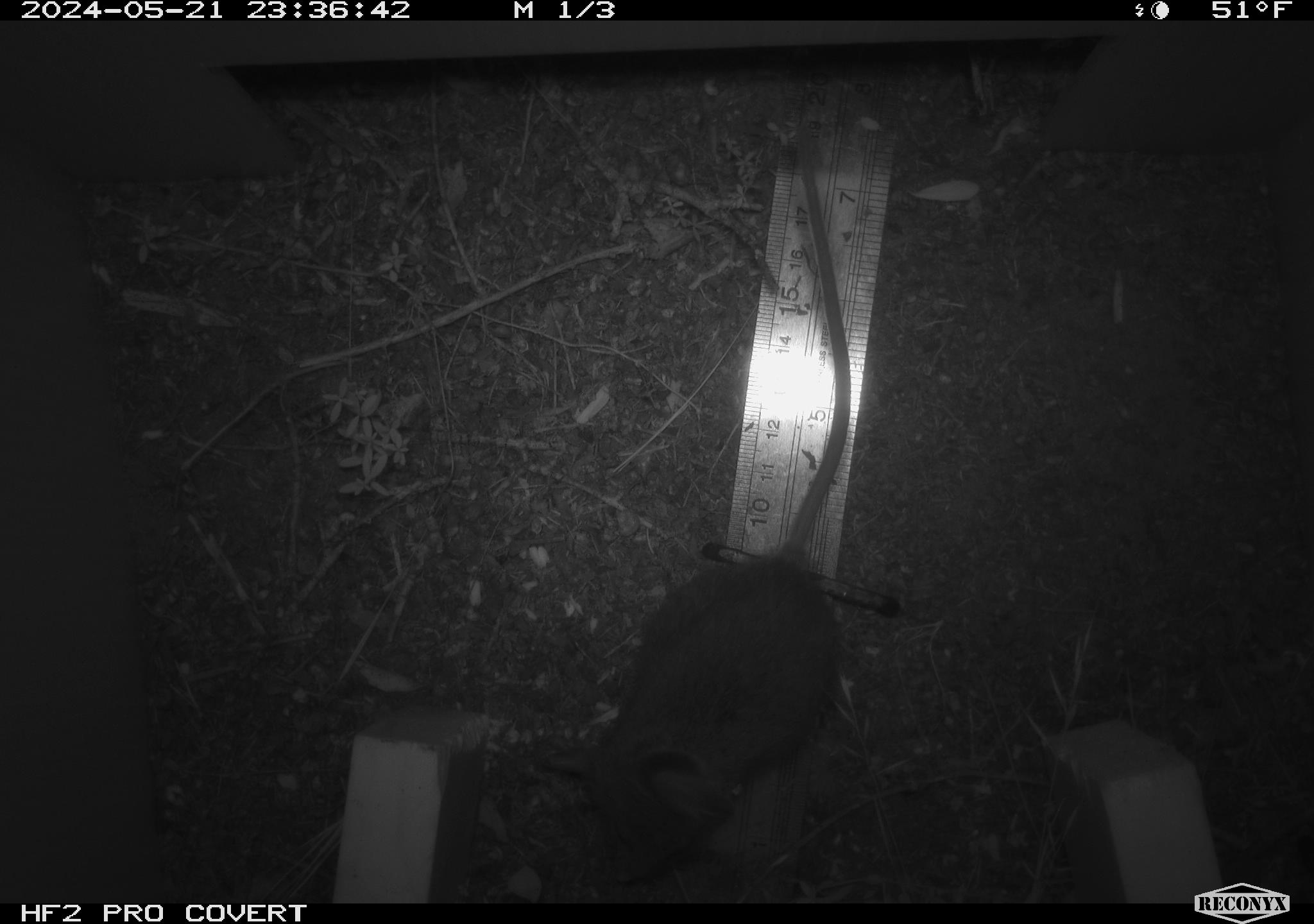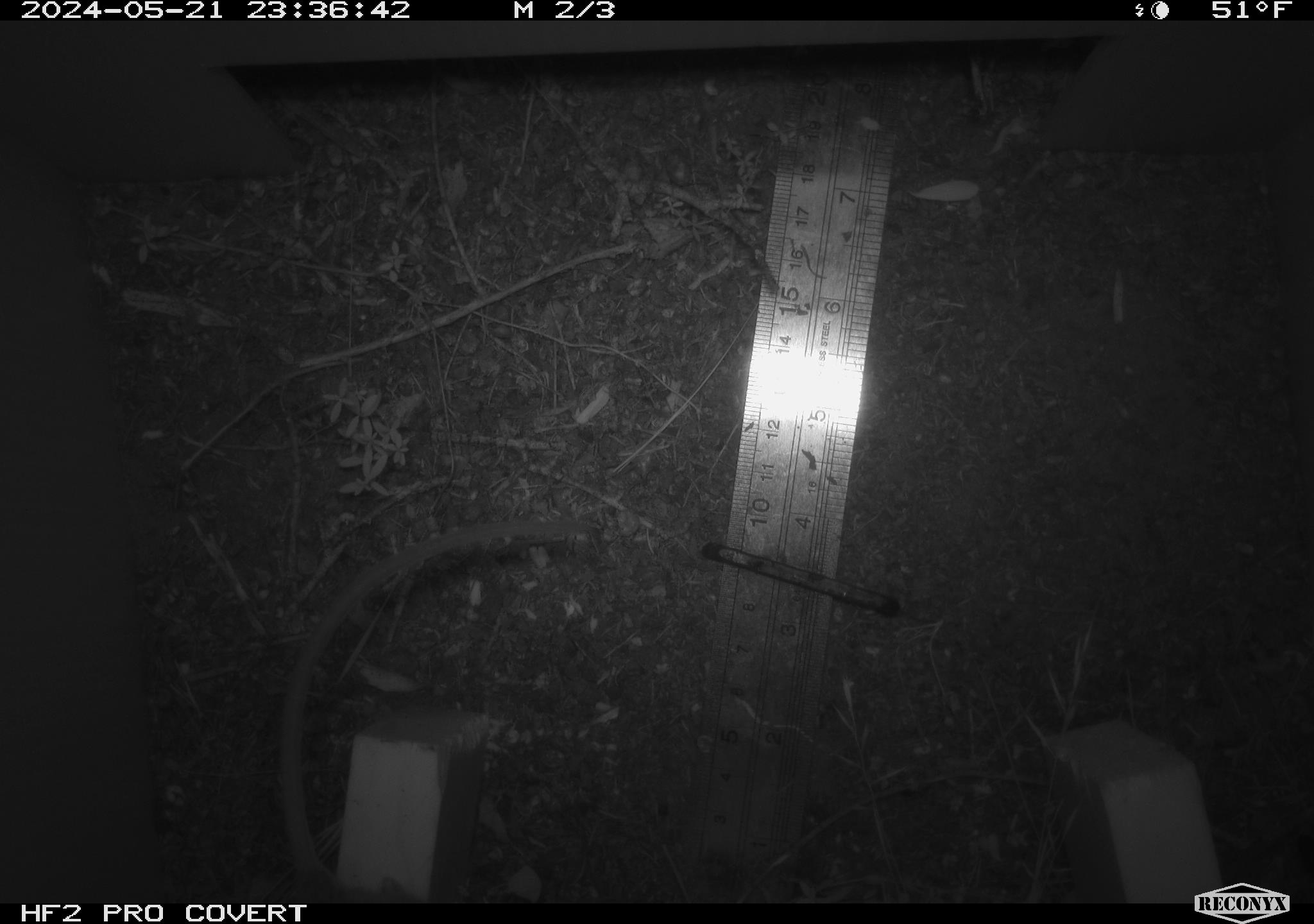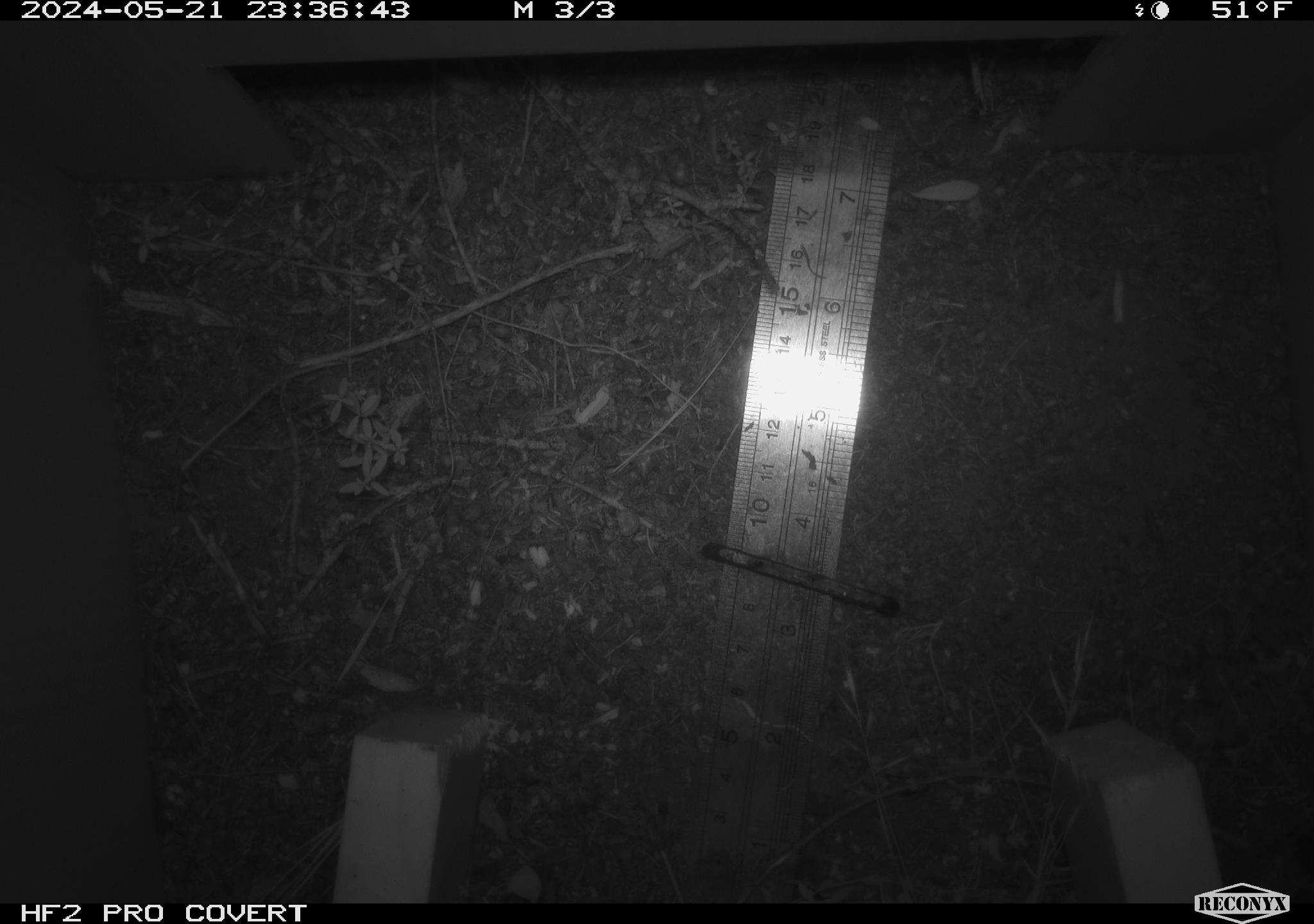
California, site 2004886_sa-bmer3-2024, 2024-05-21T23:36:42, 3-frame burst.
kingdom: Animalia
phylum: Chordata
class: Mammalia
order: Rodentia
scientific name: Rodentia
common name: mouse species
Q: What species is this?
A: Mouse species (Rodentia).